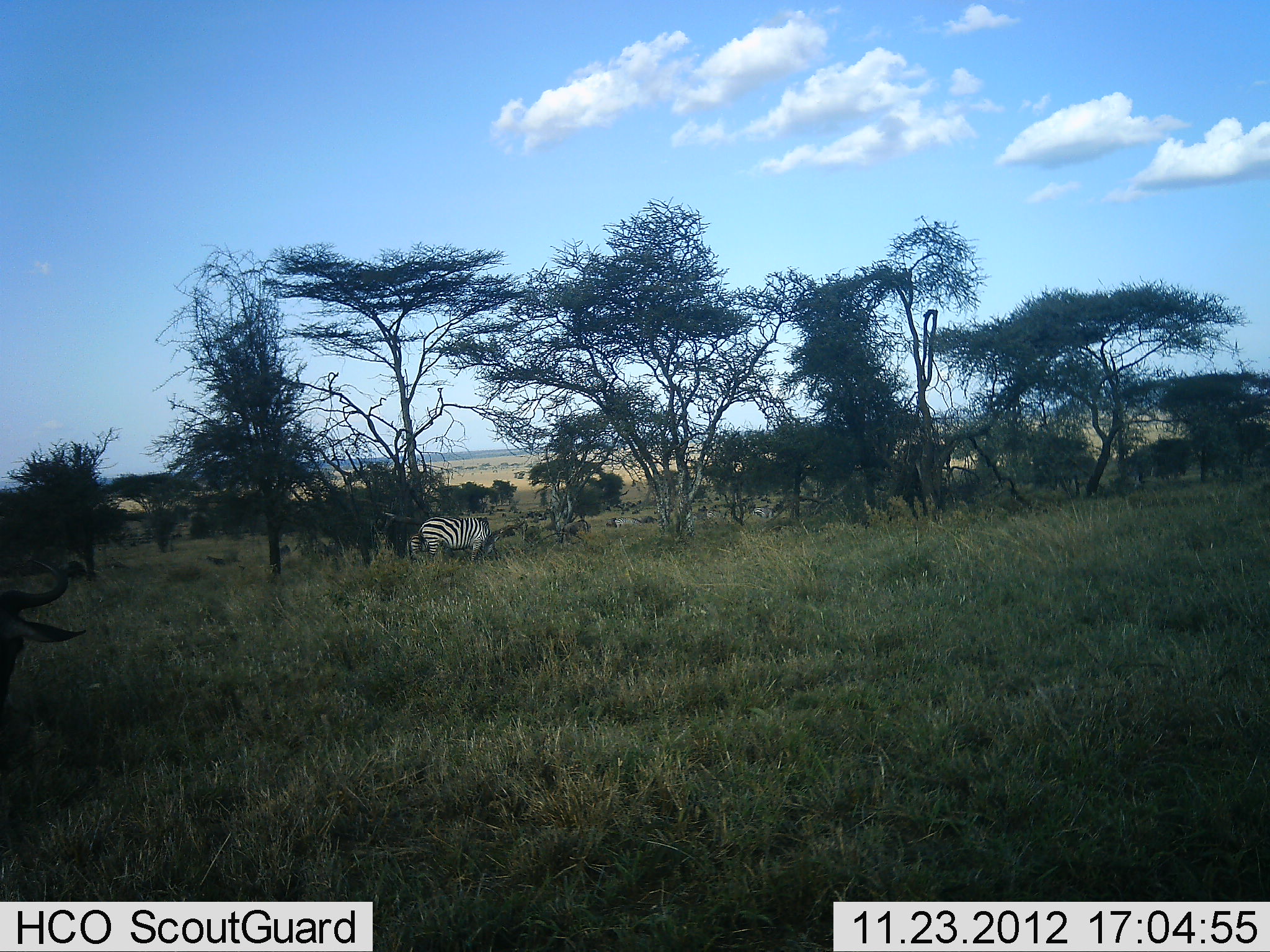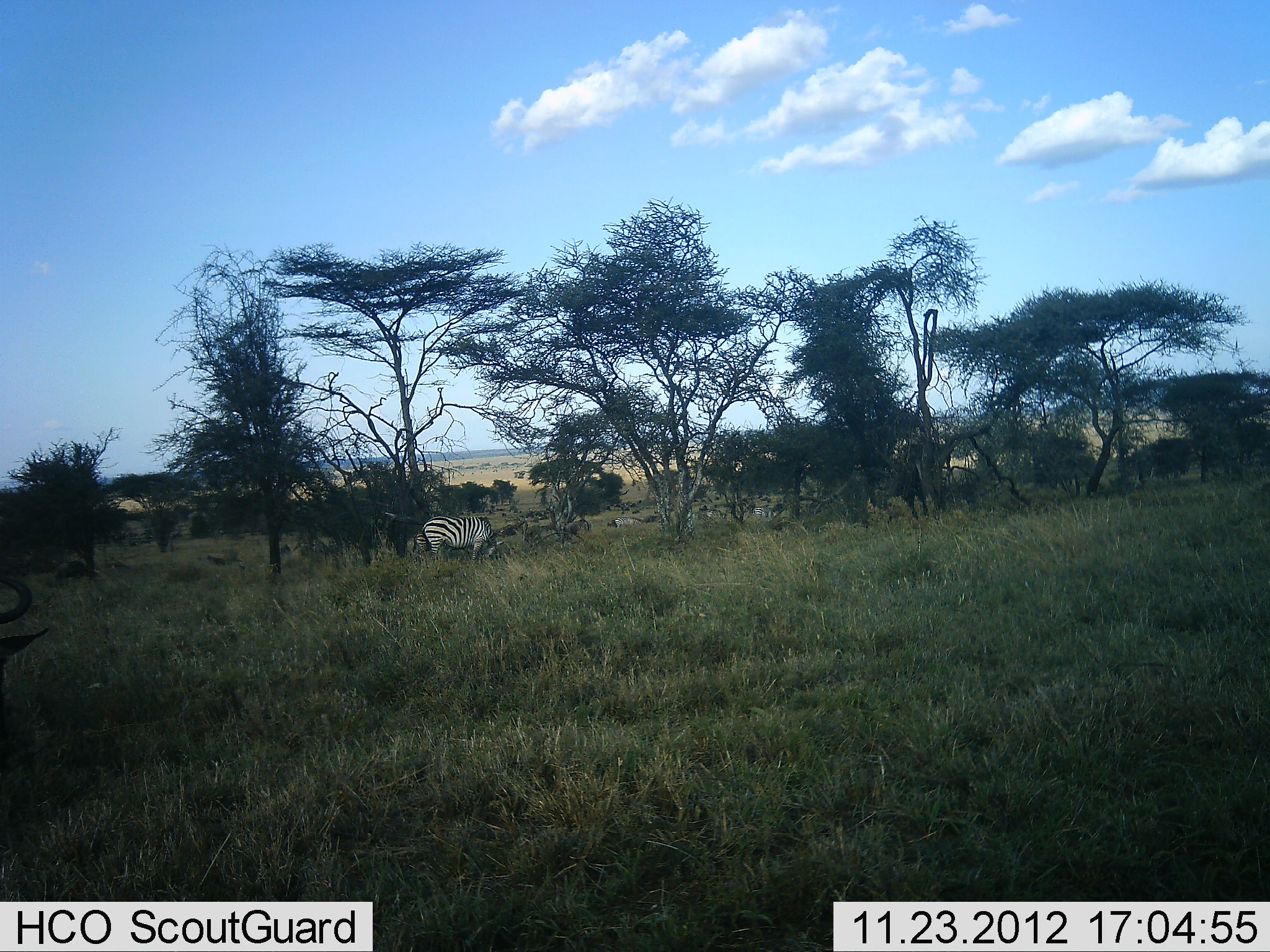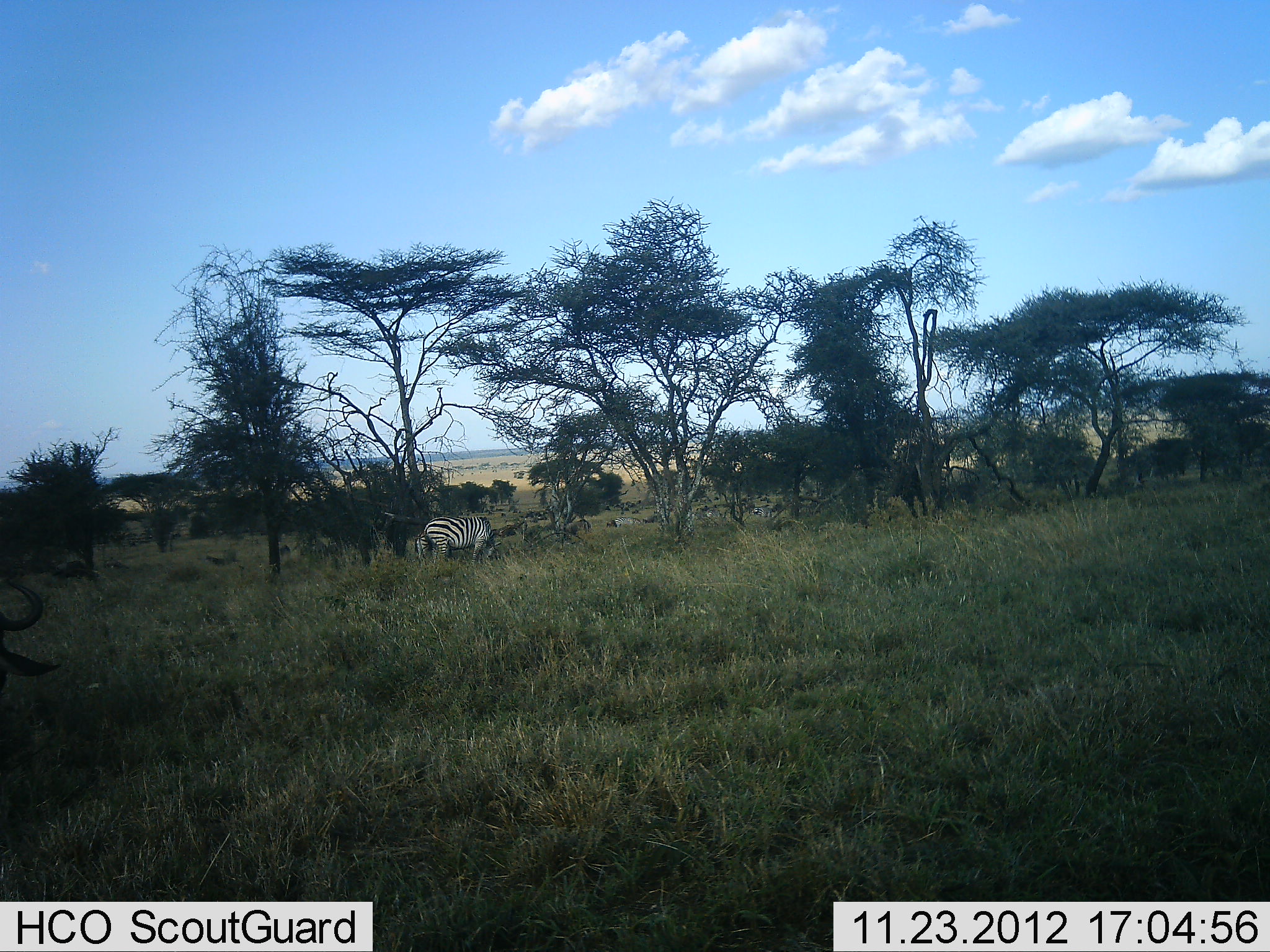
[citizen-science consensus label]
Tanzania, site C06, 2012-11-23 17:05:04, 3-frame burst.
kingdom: Animalia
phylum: Chordata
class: Mammalia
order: Artiodactyla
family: Bovidae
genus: Connochaetes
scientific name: Connochaetes taurinus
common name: blue wildebeest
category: wildebeest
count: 1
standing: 46%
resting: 12%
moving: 21%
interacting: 0%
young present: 0%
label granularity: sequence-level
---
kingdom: Animalia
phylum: Chordata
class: Mammalia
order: Perissodactyla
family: Equidae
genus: Equus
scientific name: Equus quagga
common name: plains zebra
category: zebra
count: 1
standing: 41%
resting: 0%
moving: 8%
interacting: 3%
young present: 0%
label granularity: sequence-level